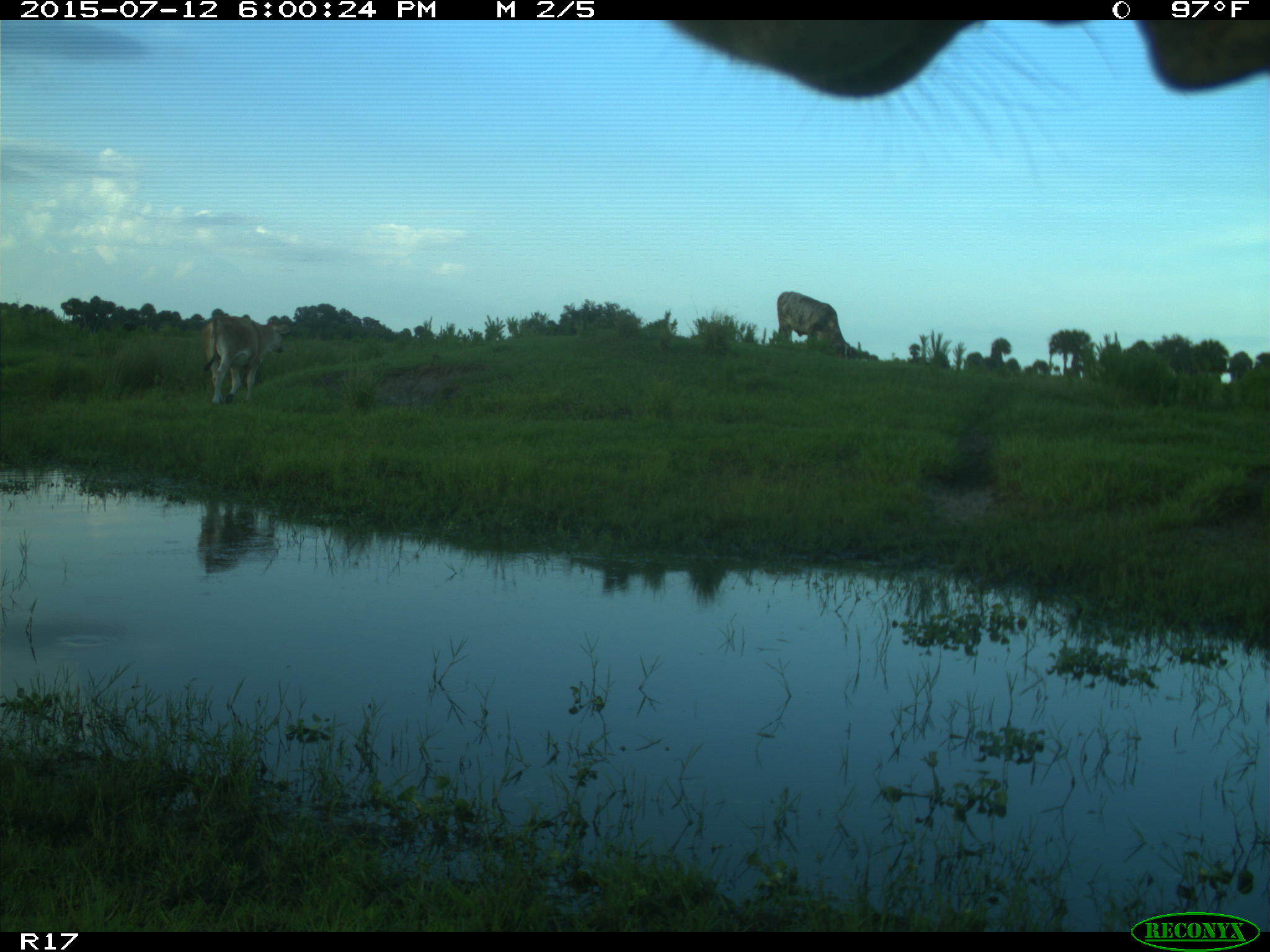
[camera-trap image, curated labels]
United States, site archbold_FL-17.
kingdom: Animalia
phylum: Chordata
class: Mammalia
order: Artiodactyla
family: Bovidae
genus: Bos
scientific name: Bos taurus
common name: domestic cow